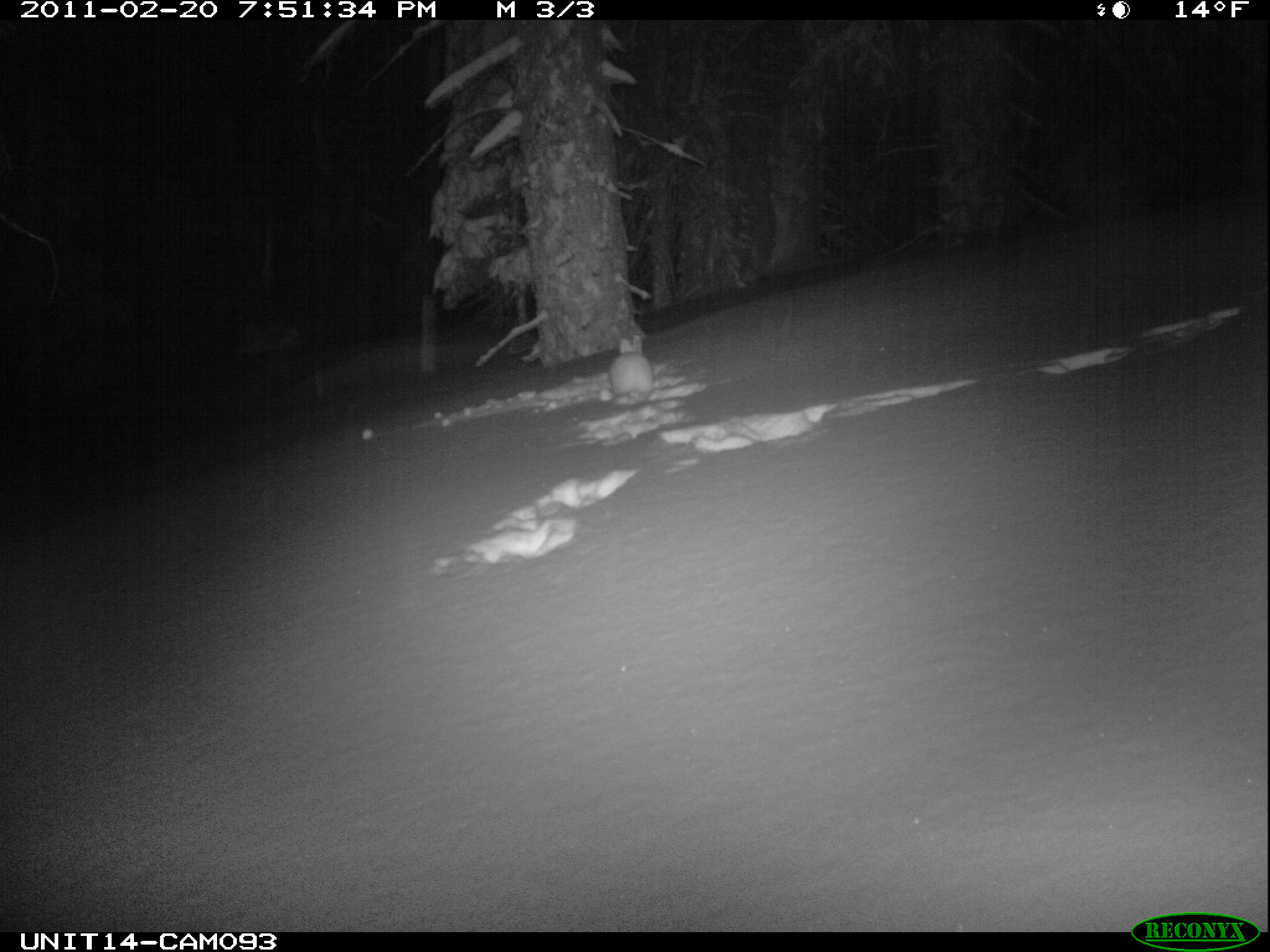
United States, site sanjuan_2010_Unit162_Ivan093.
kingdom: Animalia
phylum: Chordata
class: Mammalia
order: Lagomorpha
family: Leporidae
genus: Lepus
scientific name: Lepus americanus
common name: snowshoe hare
Lepus americanus (snowshoe hare).